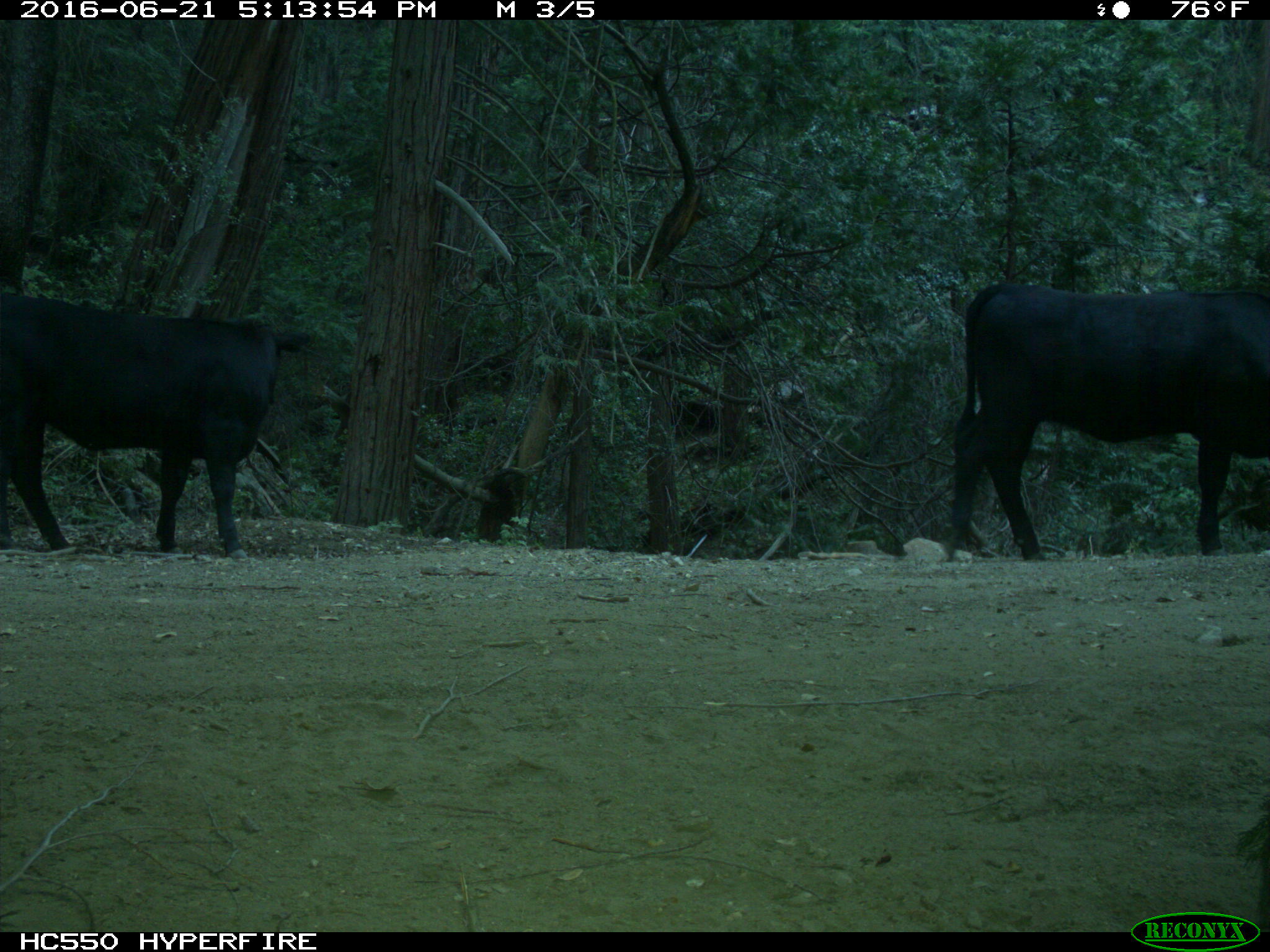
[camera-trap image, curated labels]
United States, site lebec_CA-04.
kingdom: Animalia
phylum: Chordata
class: Mammalia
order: Artiodactyla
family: Bovidae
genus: Bos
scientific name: Bos taurus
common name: domestic cow